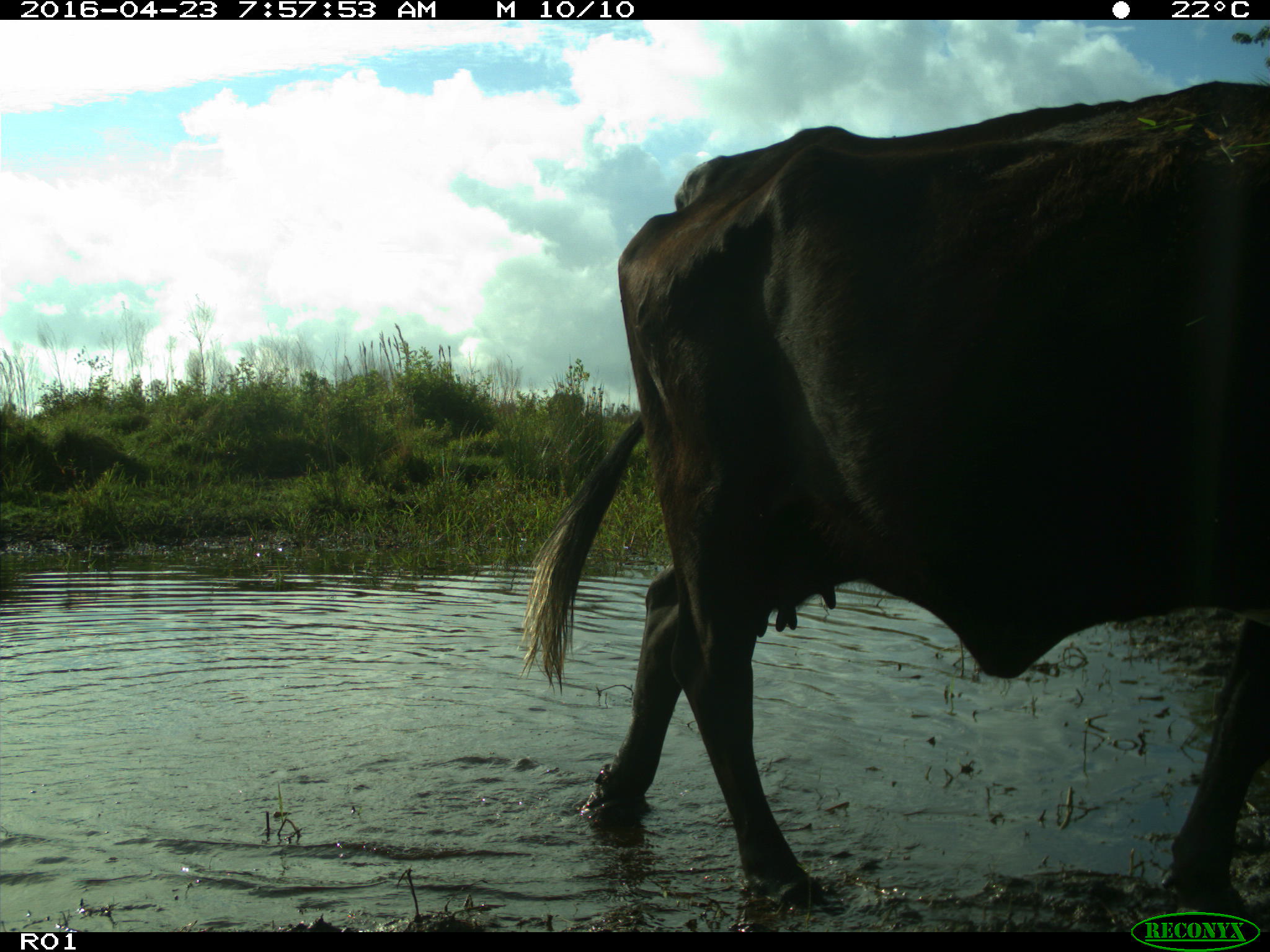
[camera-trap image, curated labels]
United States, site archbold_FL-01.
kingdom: Animalia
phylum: Chordata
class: Mammalia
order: Artiodactyla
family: Bovidae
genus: Bos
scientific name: Bos taurus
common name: domestic cow